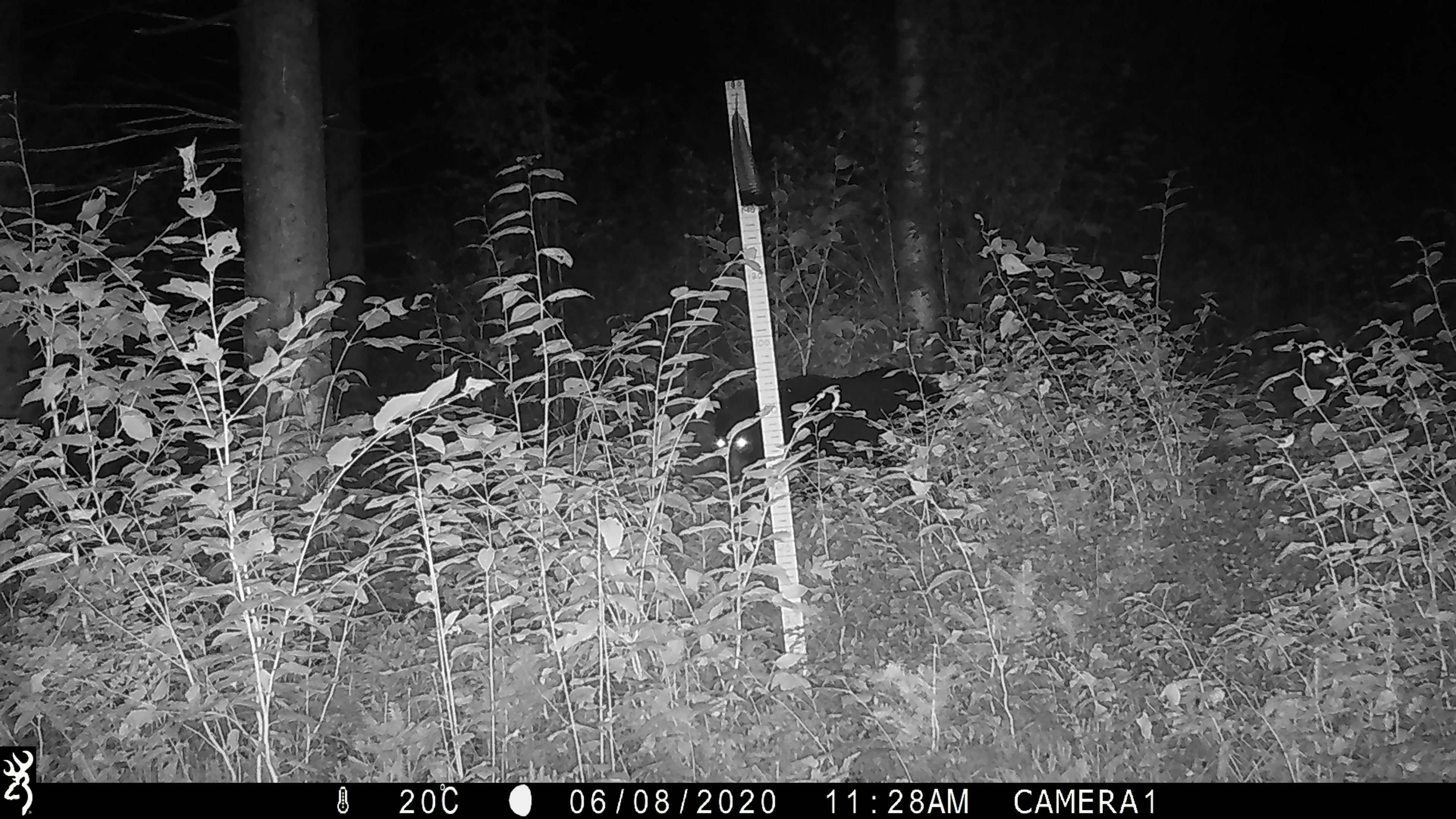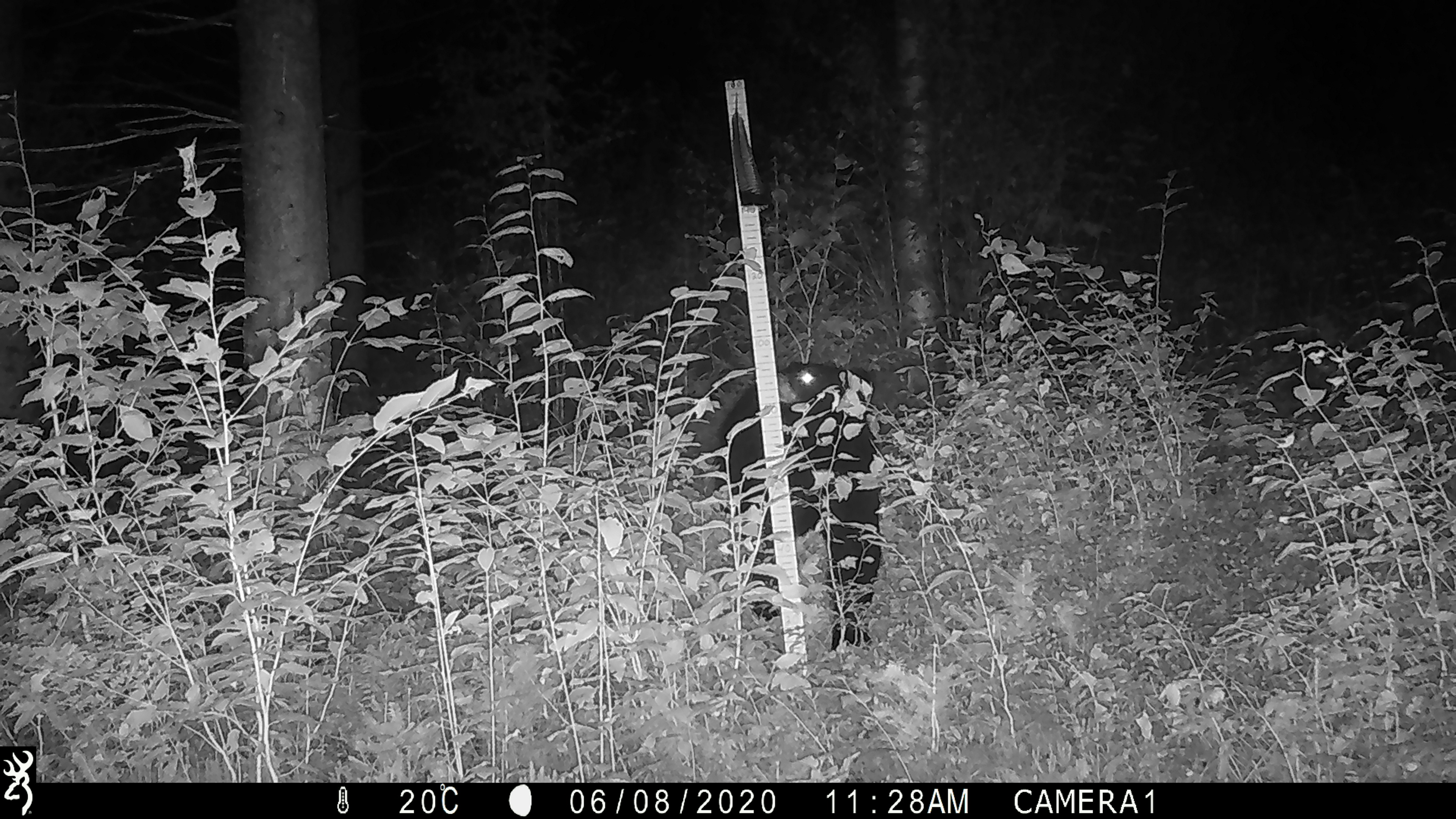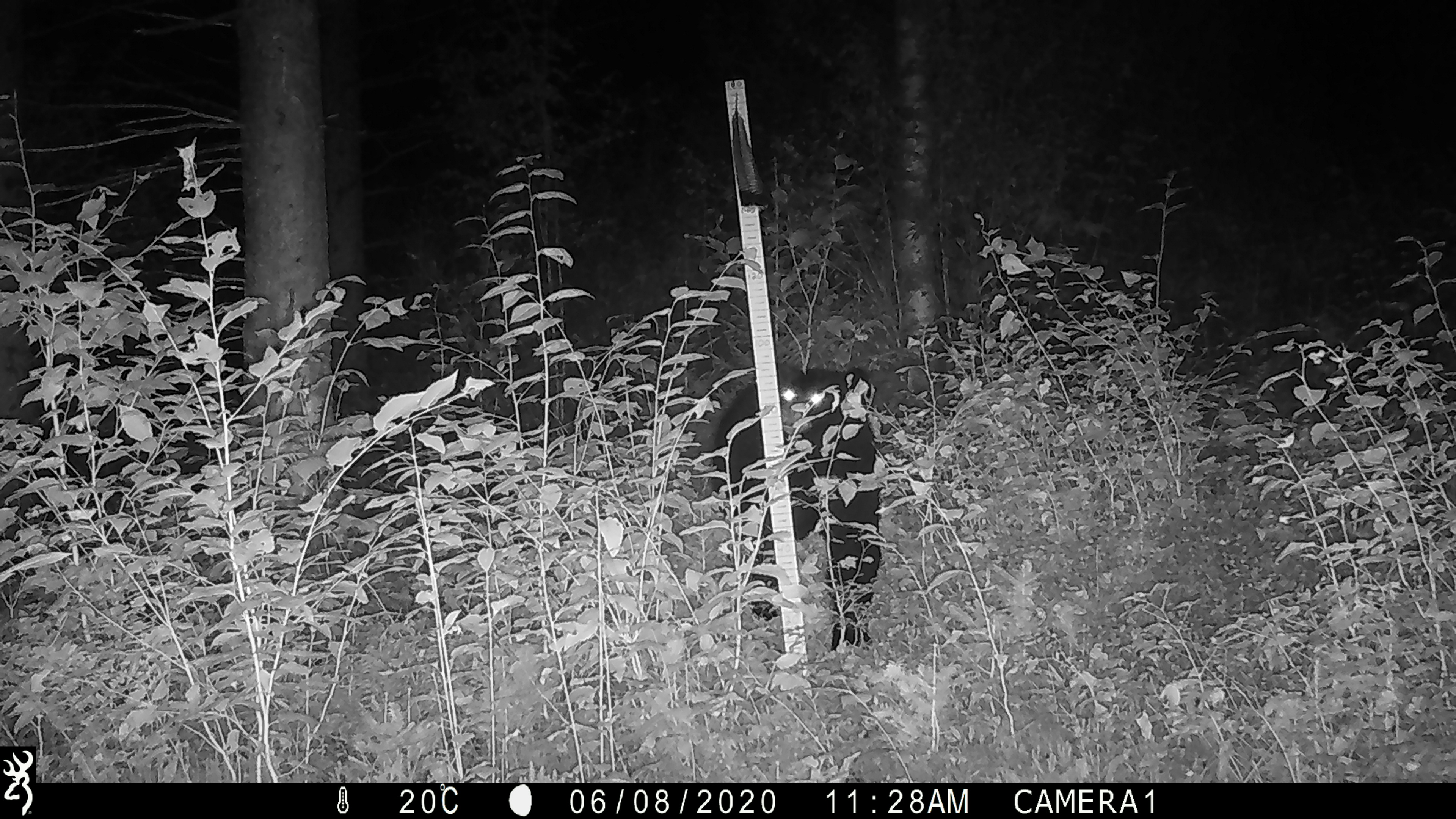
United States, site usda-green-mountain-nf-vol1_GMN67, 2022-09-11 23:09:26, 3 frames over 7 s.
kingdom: Animalia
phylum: Chordata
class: Mammalia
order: Carnivora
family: Ursidae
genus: Ursus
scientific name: Ursus americanus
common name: black bear